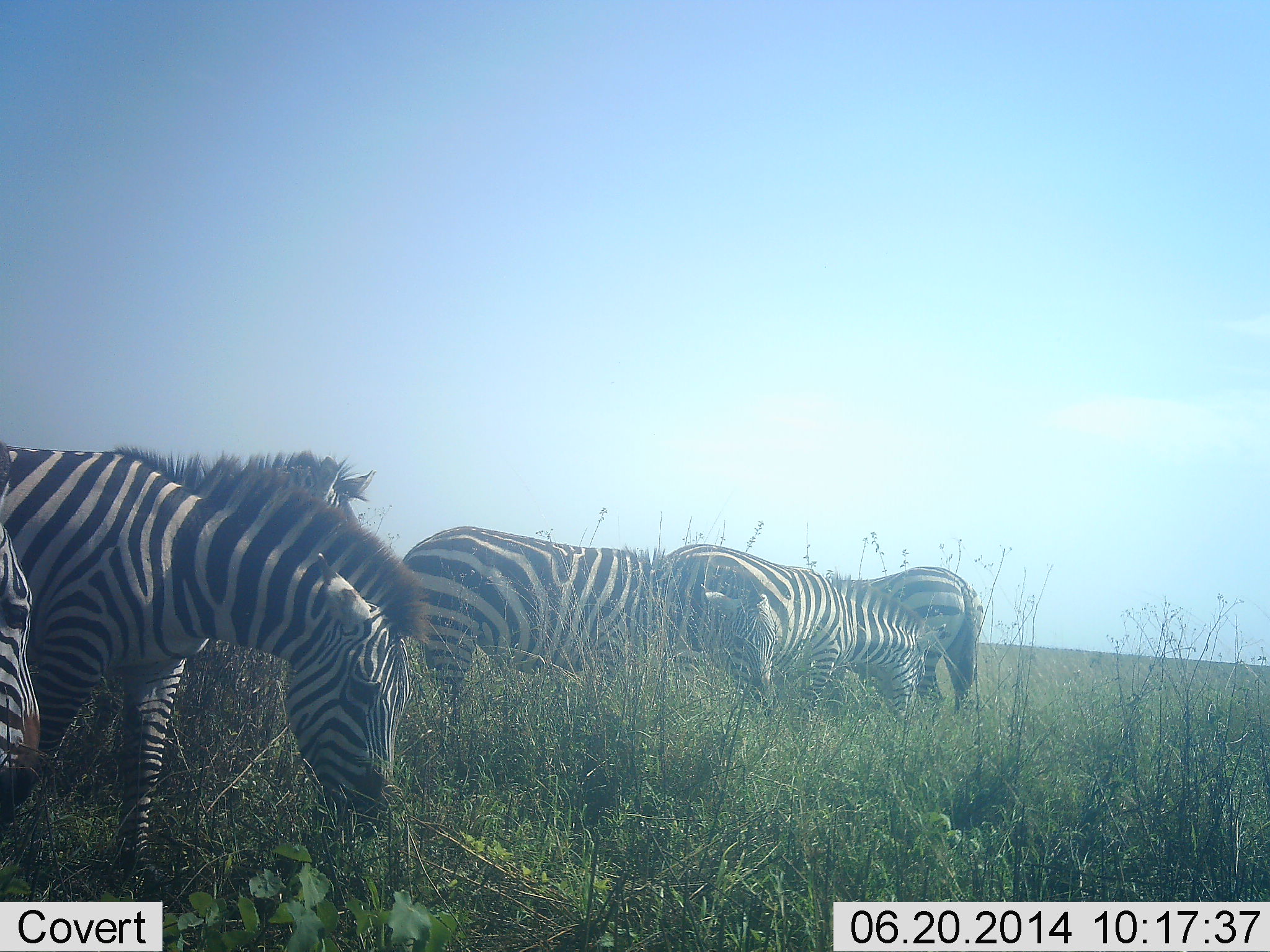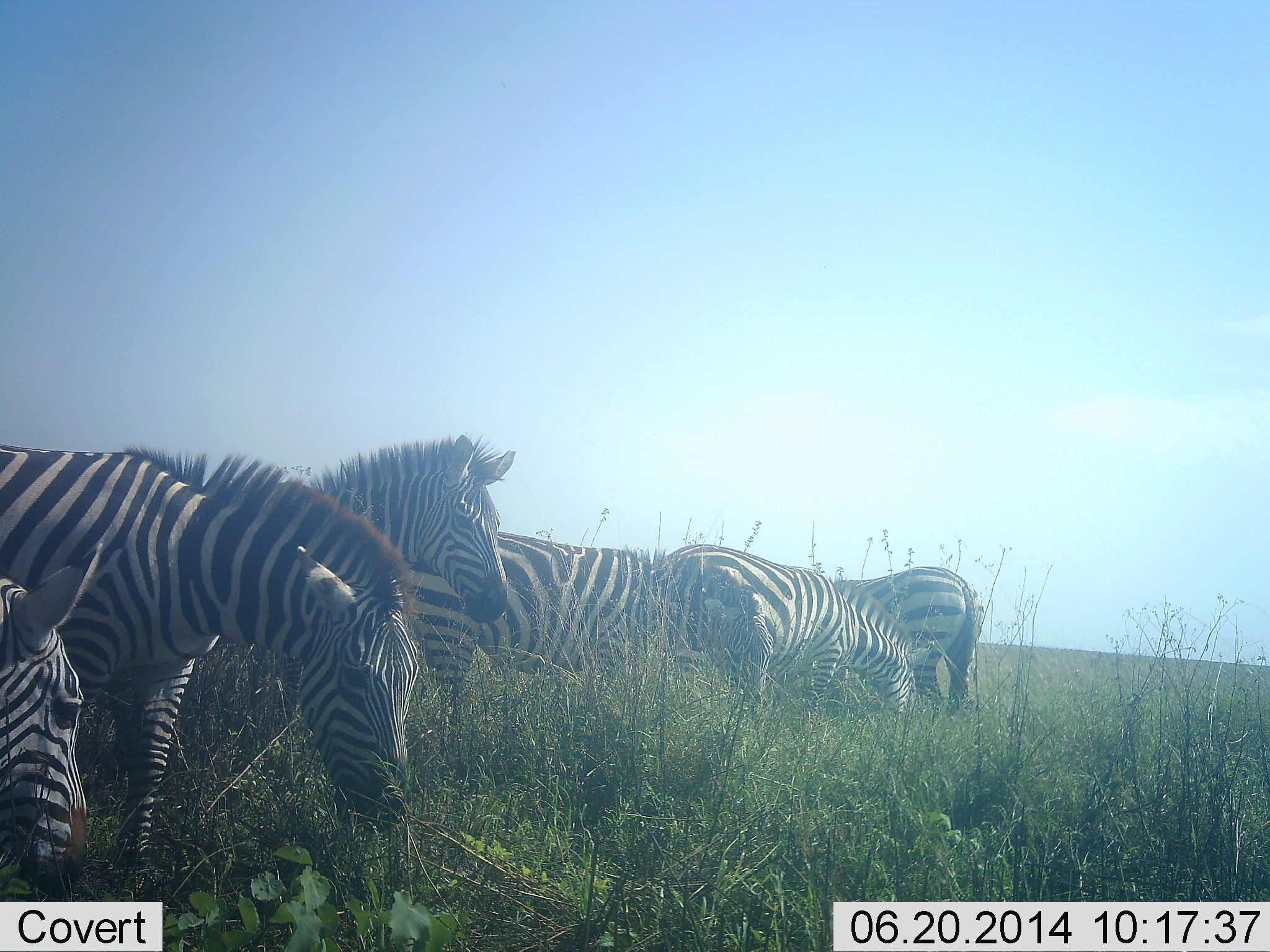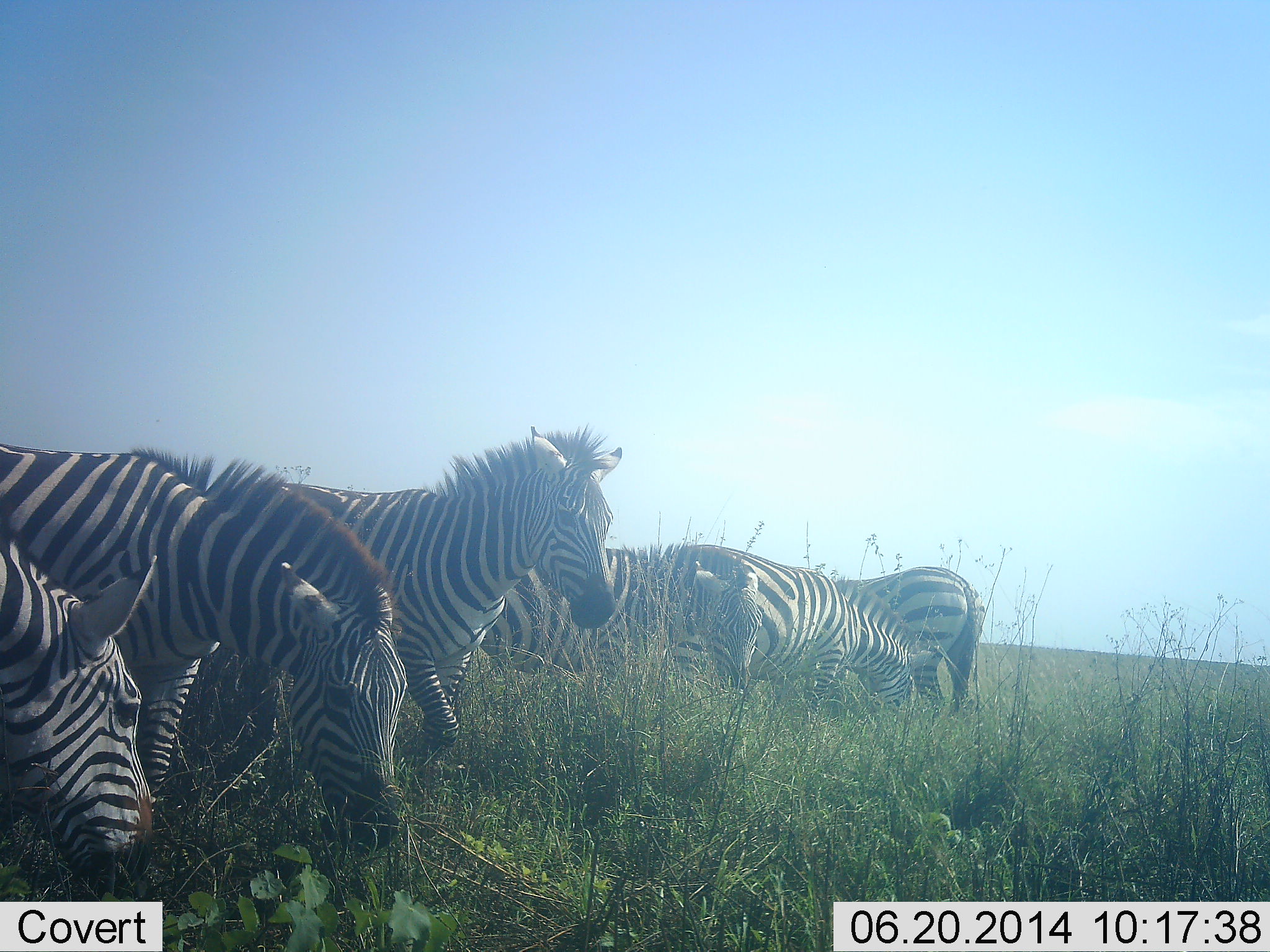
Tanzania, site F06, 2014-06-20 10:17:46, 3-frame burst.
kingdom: Animalia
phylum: Chordata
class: Mammalia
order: Perissodactyla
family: Equidae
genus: Equus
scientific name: Equus quagga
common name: plains zebra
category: zebra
Zebra (plains zebra) (Equus quagga), count 6. Behavior (volunteer vote fractions): standing 50%, resting 0%, moving 40%, interacting 10%. Young present (vote fraction): 0%. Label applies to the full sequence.